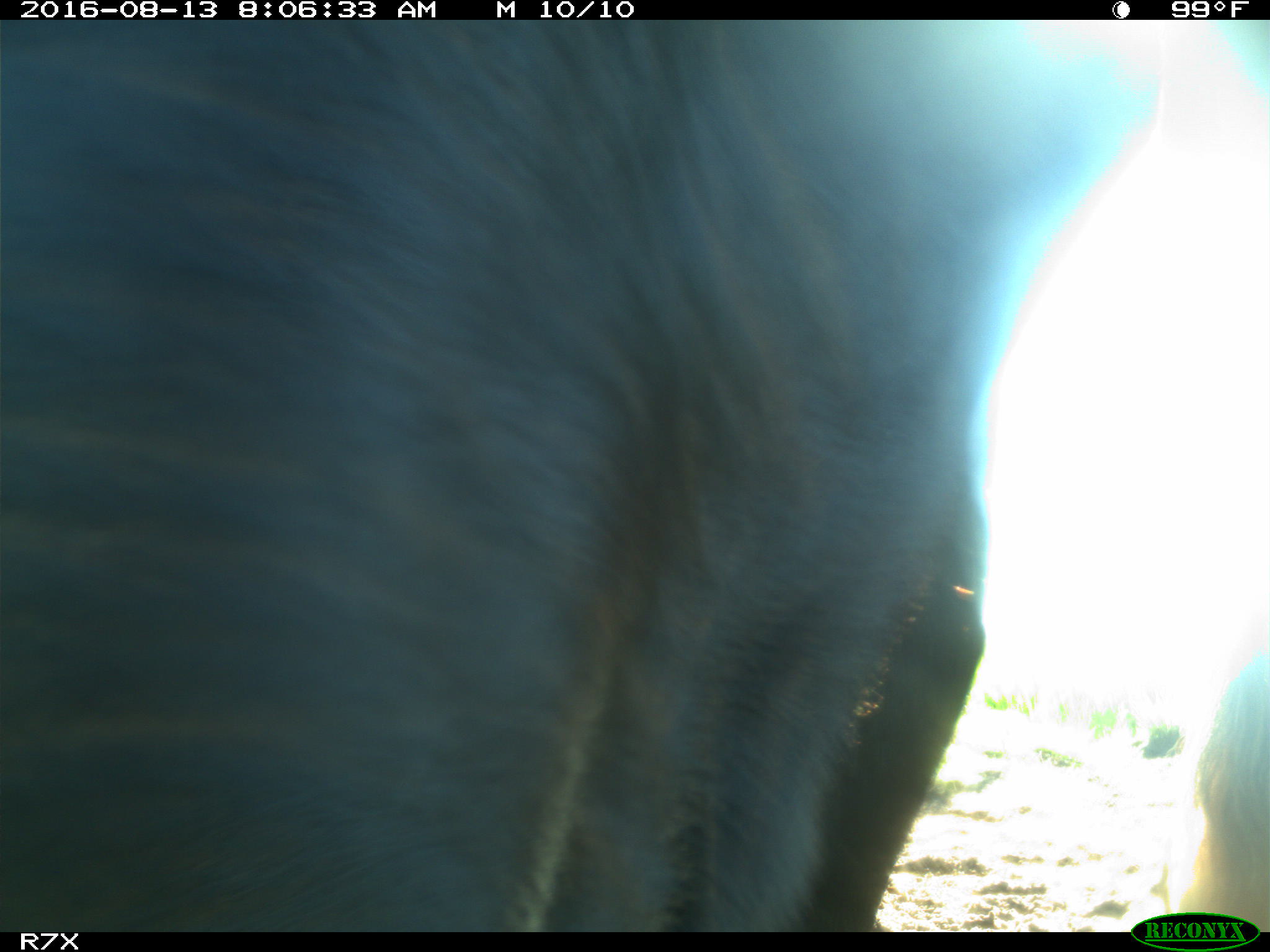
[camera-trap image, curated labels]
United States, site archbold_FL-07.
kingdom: Animalia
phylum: Chordata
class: Mammalia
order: Artiodactyla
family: Bovidae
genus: Bos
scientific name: Bos taurus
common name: domestic cow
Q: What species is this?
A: Bos taurus (domestic cow).